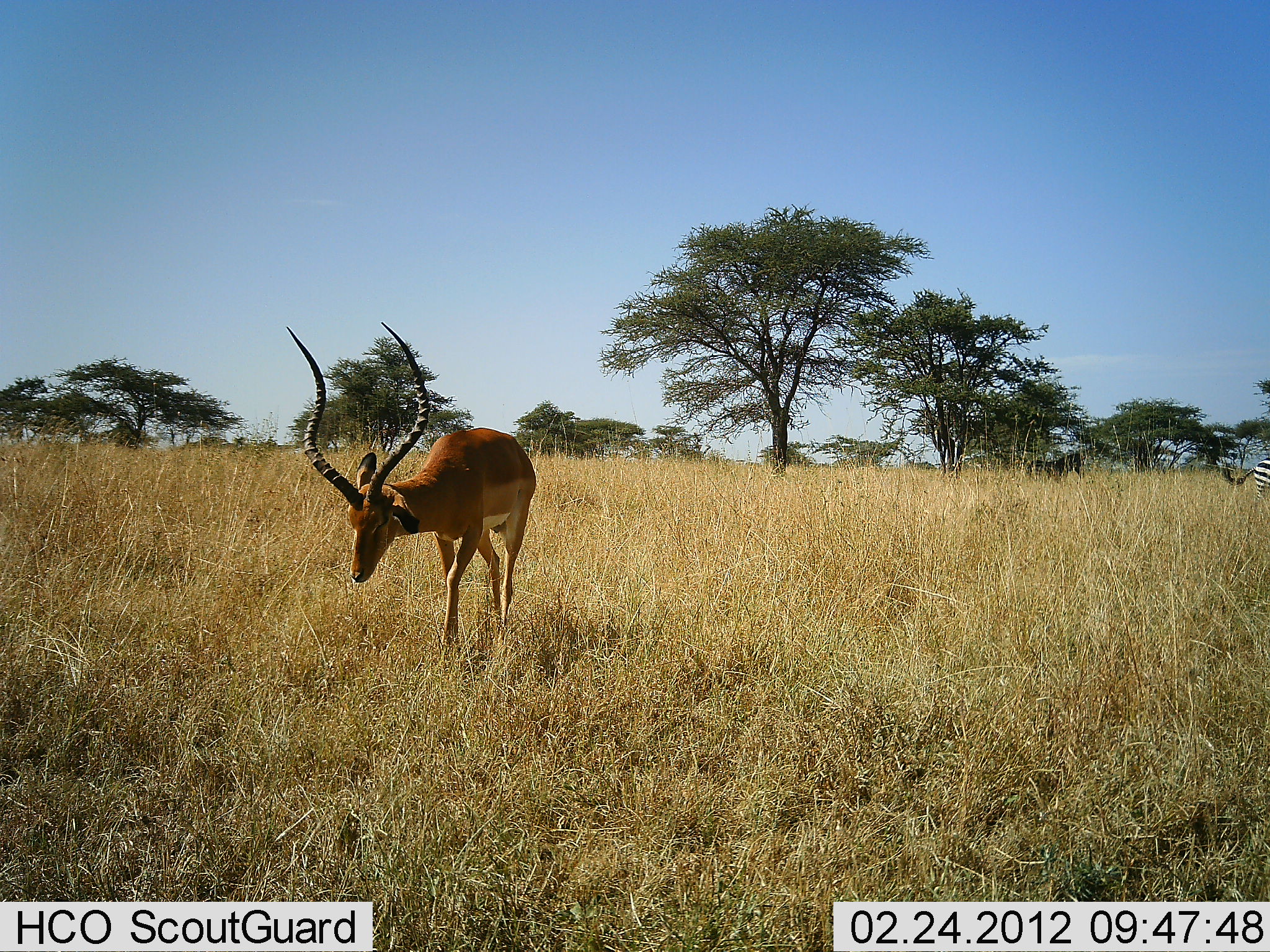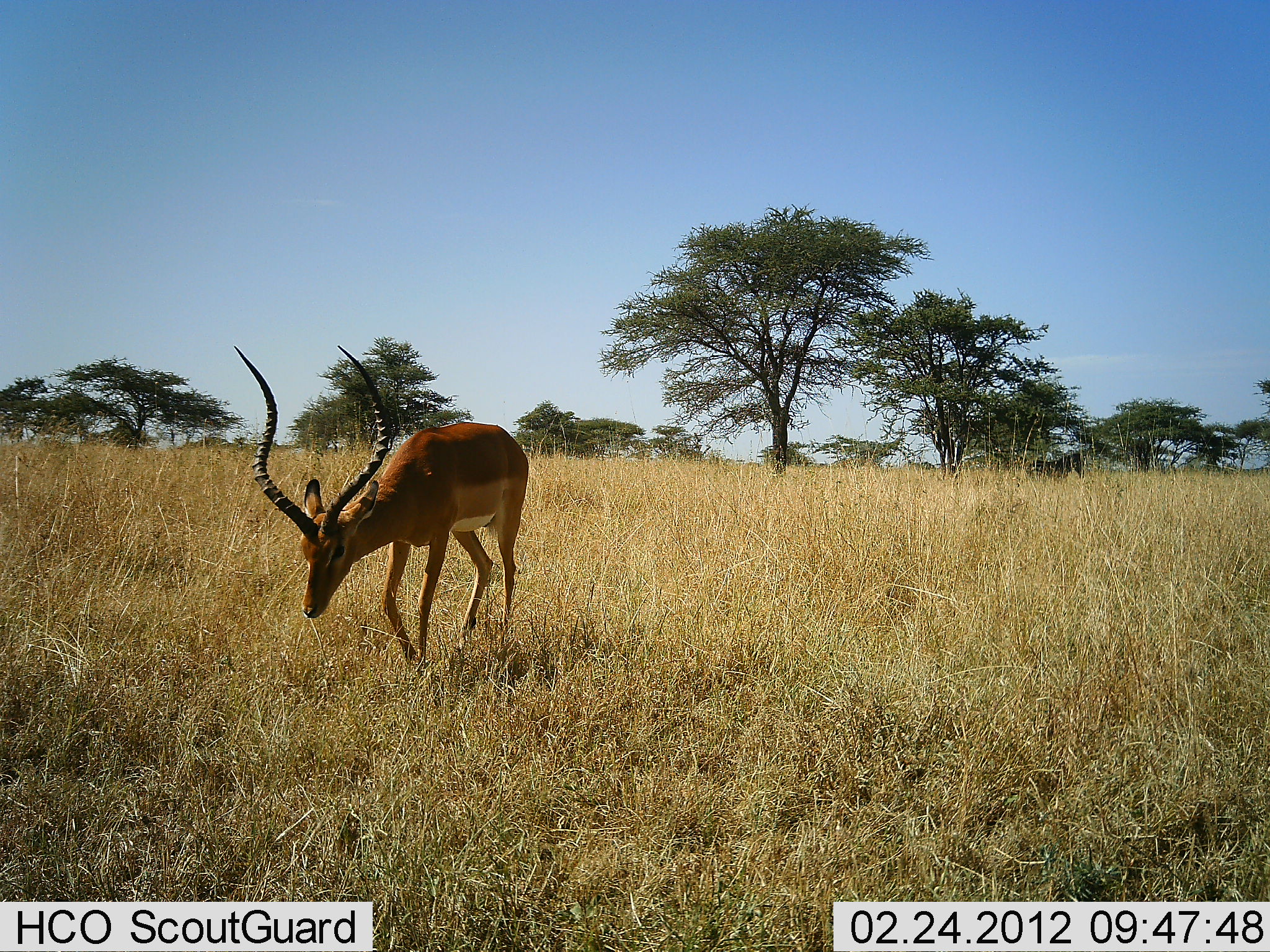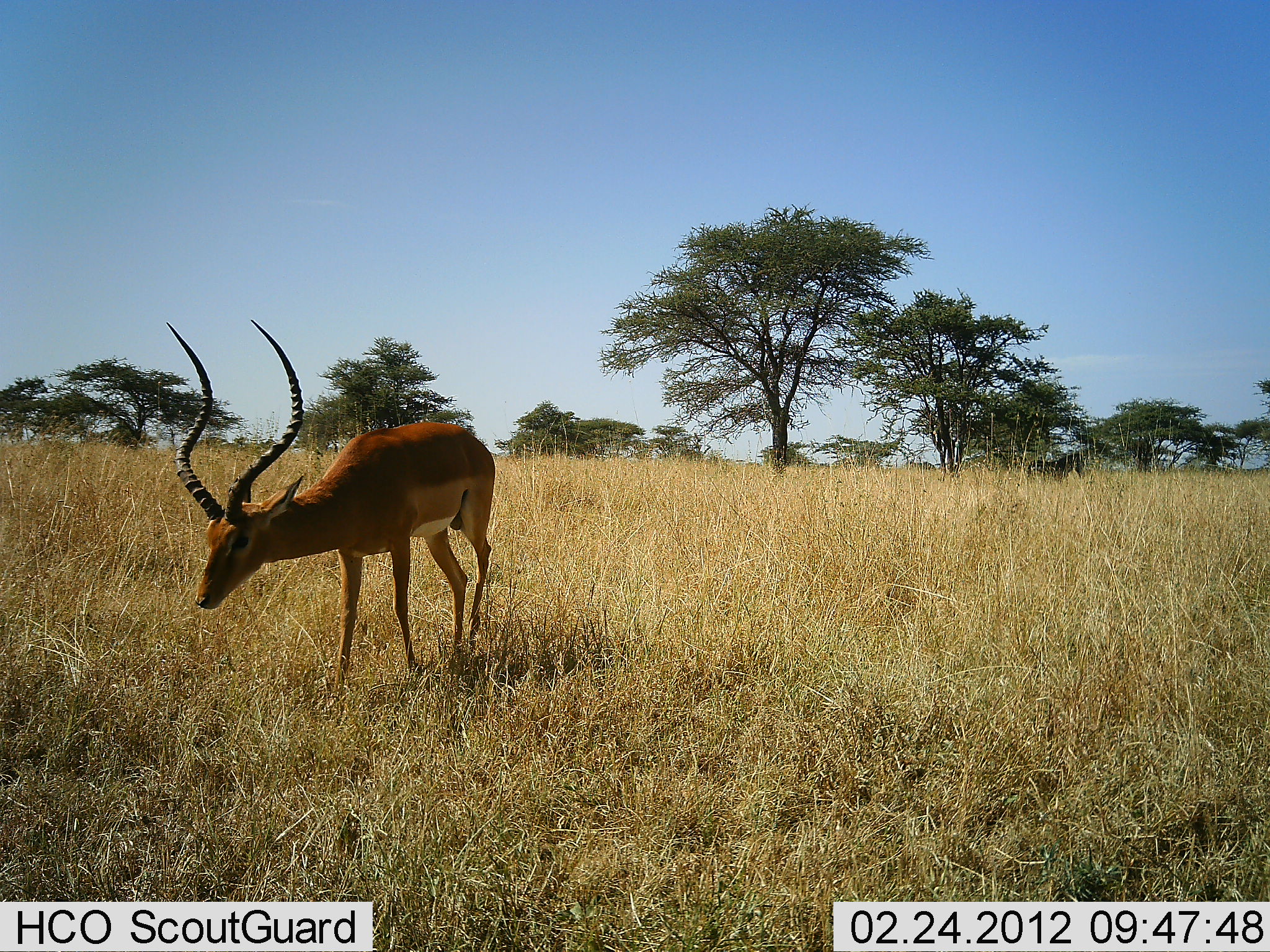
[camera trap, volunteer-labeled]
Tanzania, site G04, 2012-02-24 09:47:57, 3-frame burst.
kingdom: Animalia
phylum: Chordata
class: Mammalia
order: Artiodactyla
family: Bovidae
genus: Aepyceros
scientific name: Aepyceros melampus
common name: impala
Impala (Aepyceros melampus), count 1. Behavior (volunteer vote fractions): standing 9%, resting 0%, moving 89%, interacting 0%. Young present (vote fraction): 0%. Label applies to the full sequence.